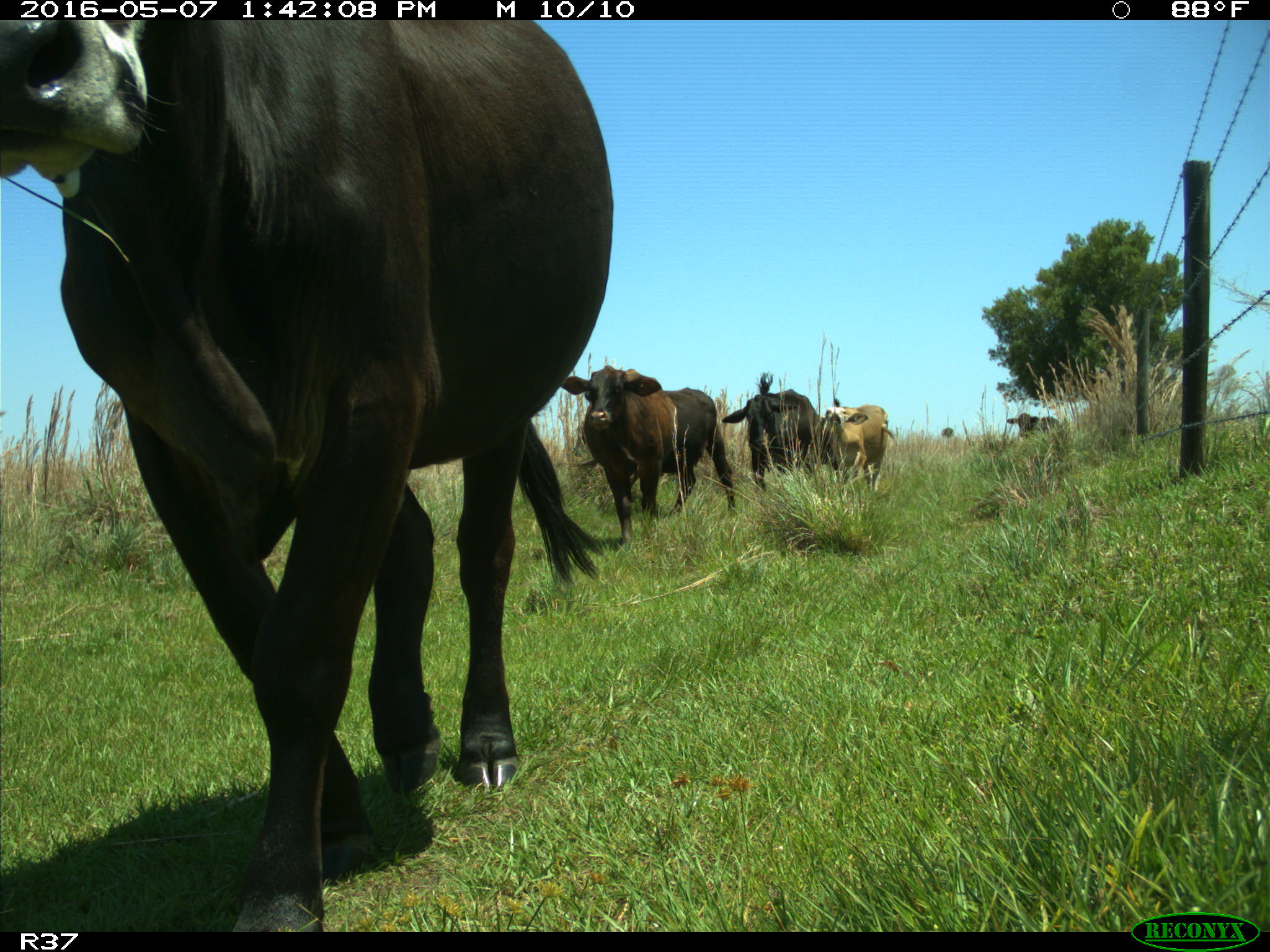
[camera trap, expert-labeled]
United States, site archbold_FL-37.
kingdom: Animalia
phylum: Chordata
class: Mammalia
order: Artiodactyla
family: Bovidae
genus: Bos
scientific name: Bos taurus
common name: domestic cow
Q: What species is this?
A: Bos taurus (domestic cow).